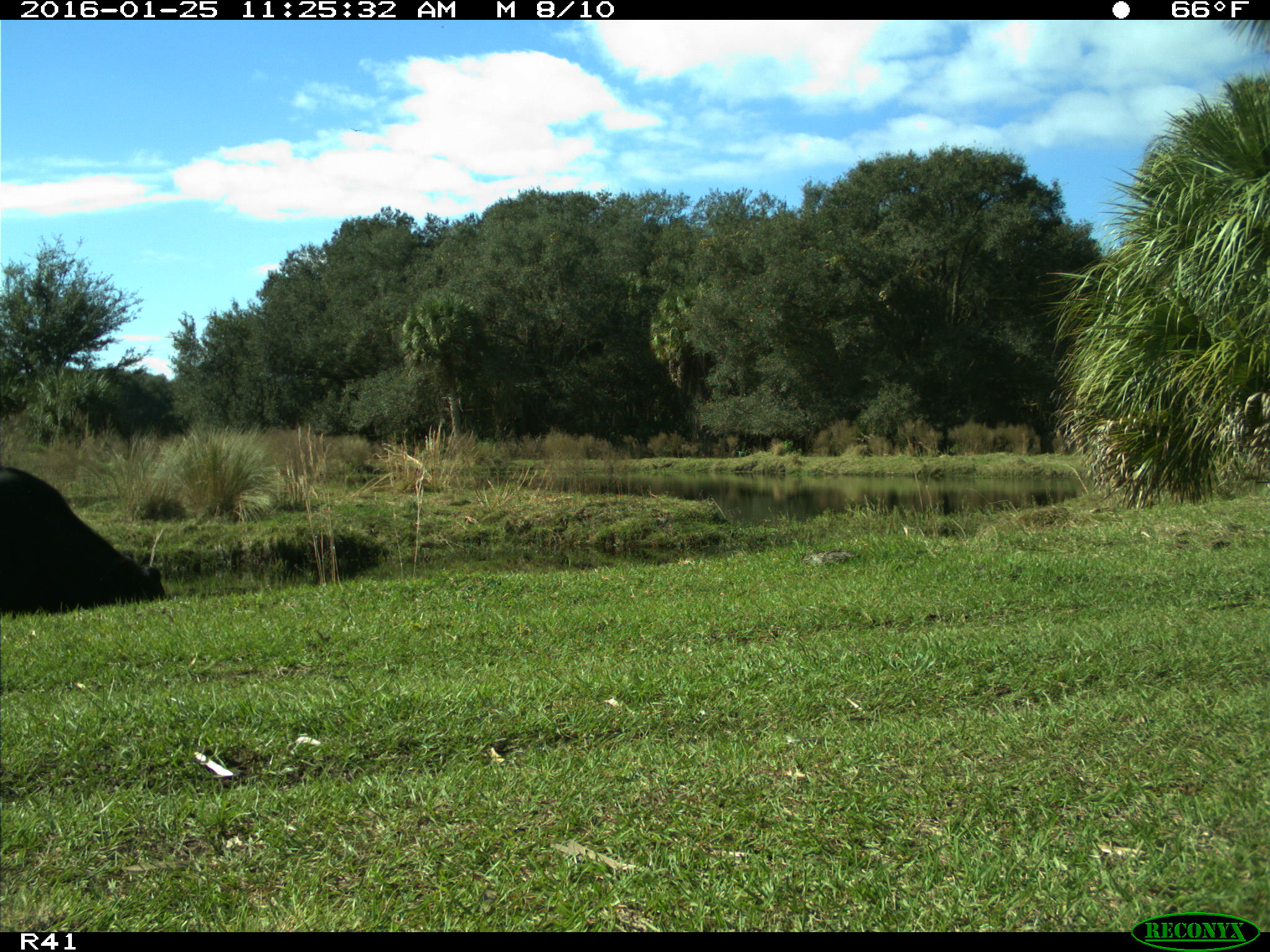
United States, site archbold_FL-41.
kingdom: Animalia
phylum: Chordata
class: Mammalia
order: Artiodactyla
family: Bovidae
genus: Bos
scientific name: Bos taurus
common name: domestic cow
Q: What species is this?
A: Bos taurus (domestic cow).